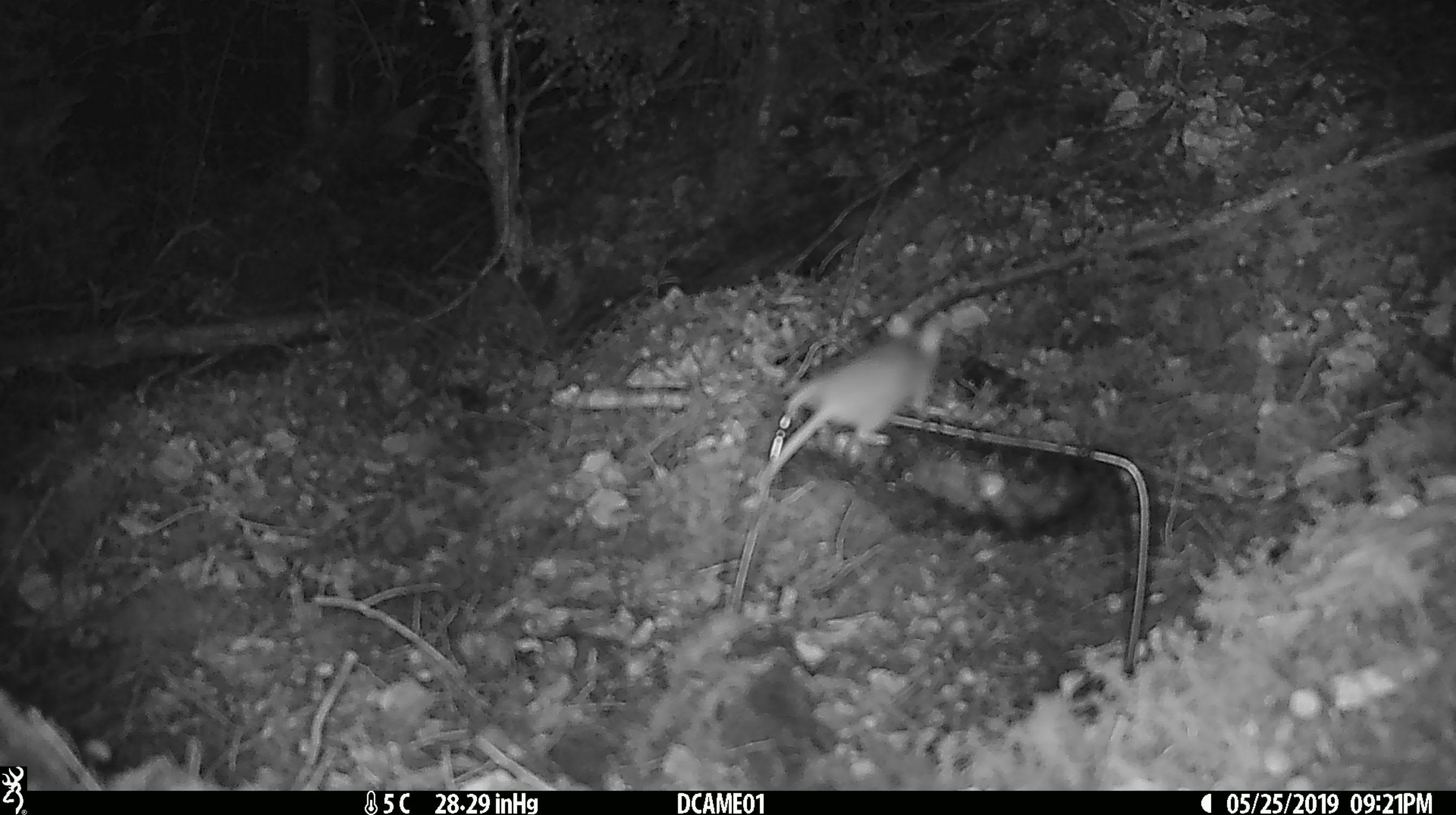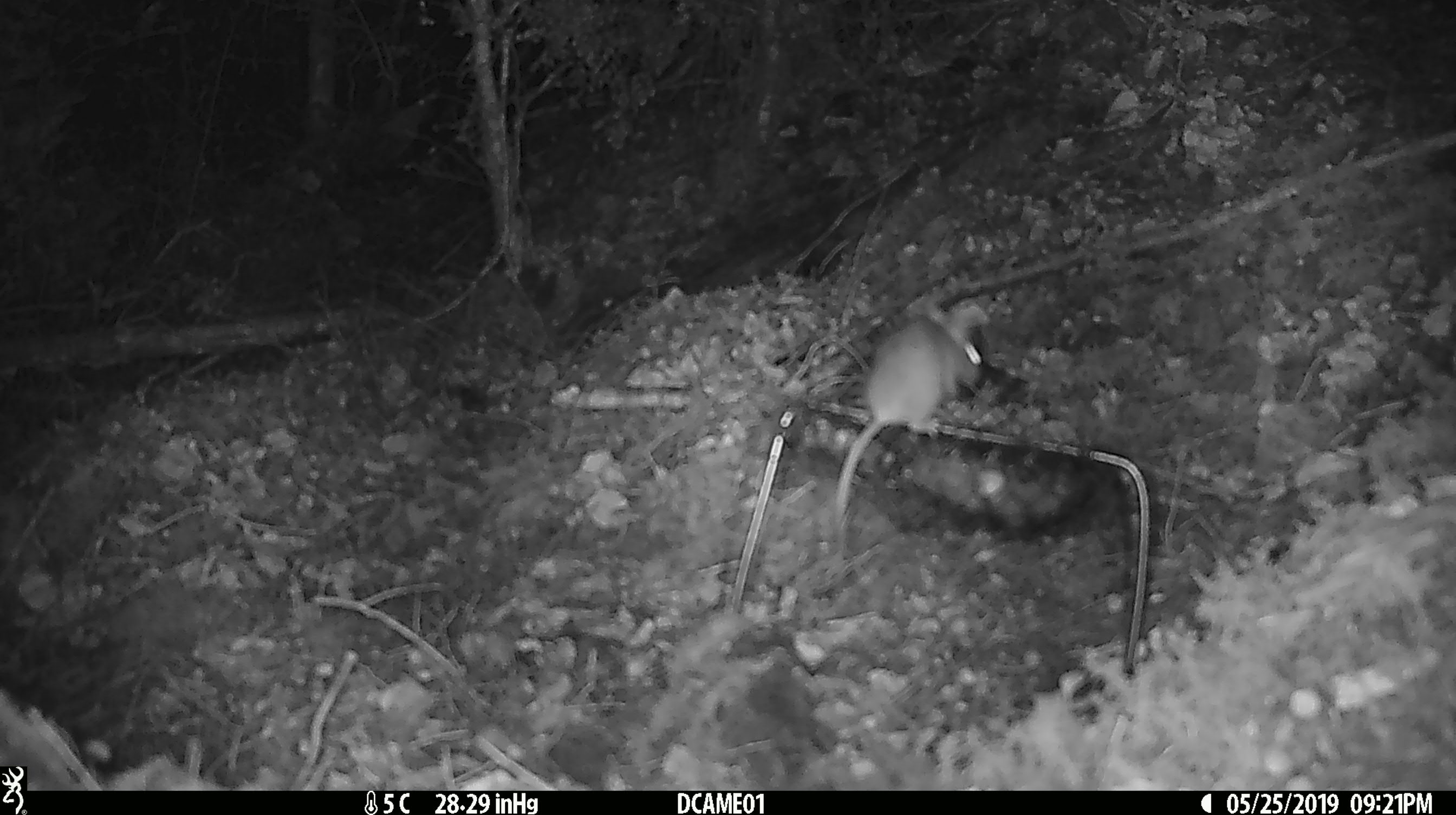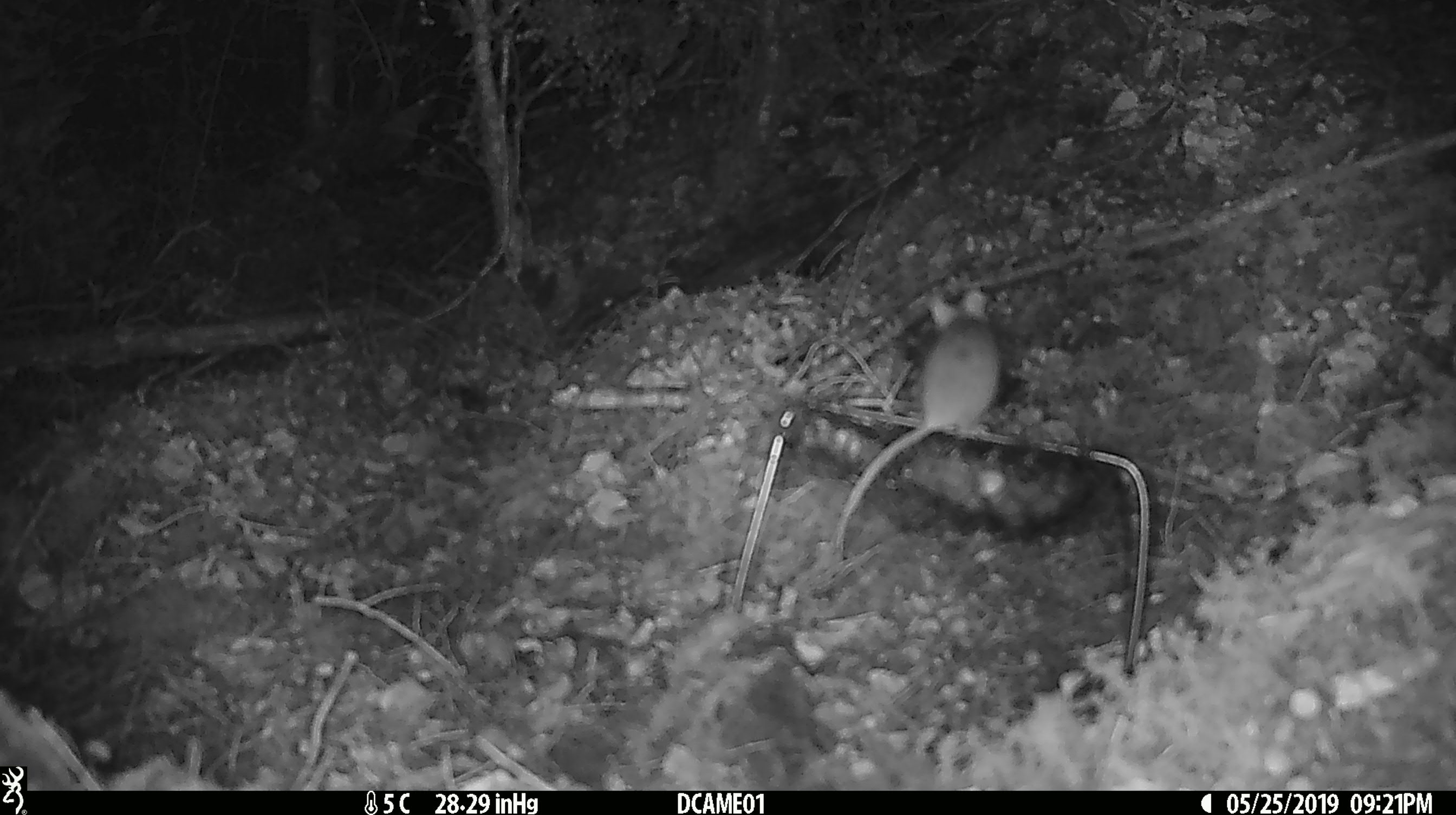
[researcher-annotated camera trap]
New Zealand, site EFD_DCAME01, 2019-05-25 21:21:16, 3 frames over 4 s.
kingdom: Animalia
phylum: Chordata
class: Mammalia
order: Rodentia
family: Muridae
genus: Mus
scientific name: Mus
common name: mouse